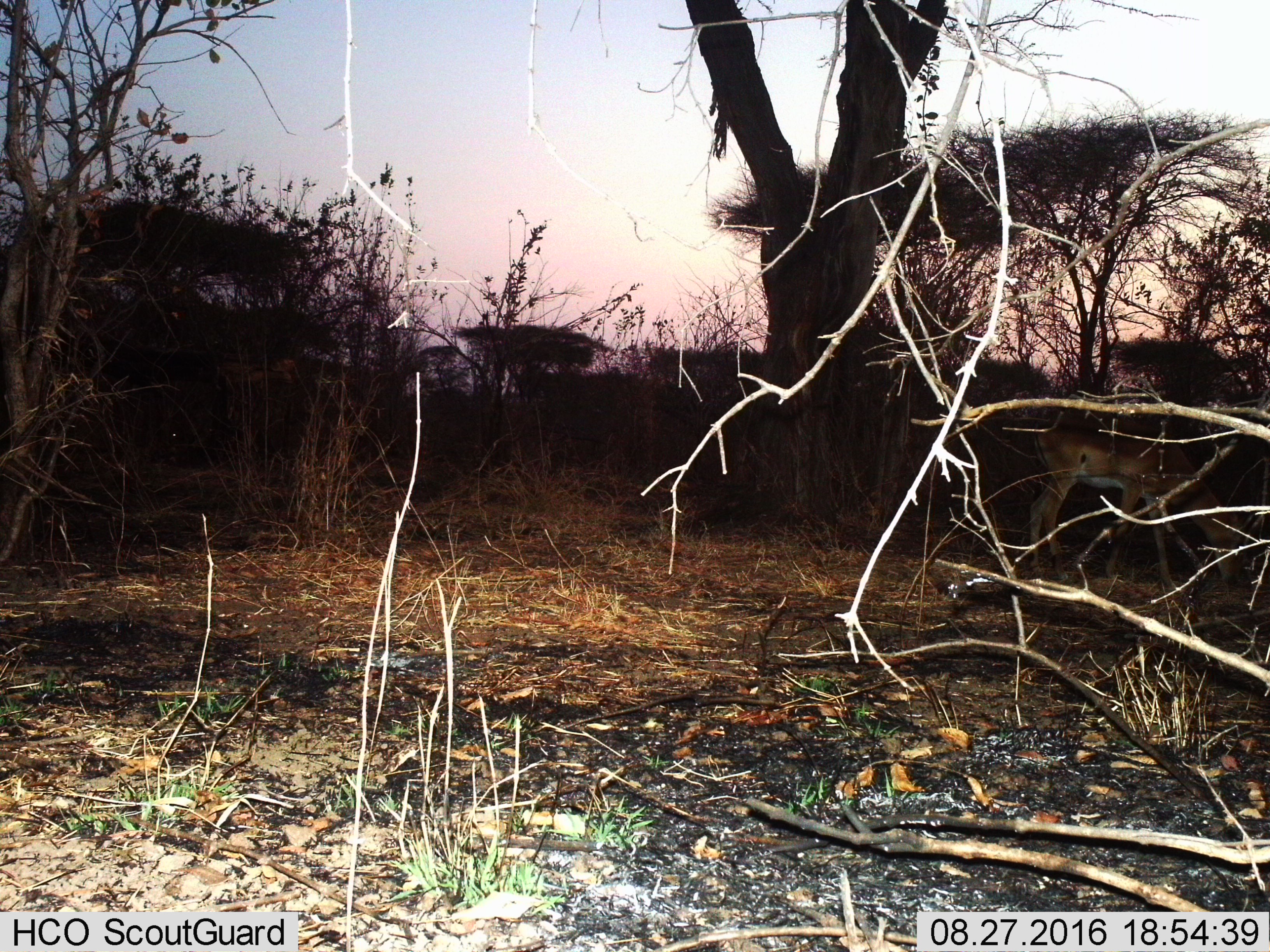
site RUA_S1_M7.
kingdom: Animalia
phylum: Chordata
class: Mammalia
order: Artiodactyla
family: Bovidae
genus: Aepyceros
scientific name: Aepyceros melampus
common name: impala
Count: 1.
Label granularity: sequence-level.